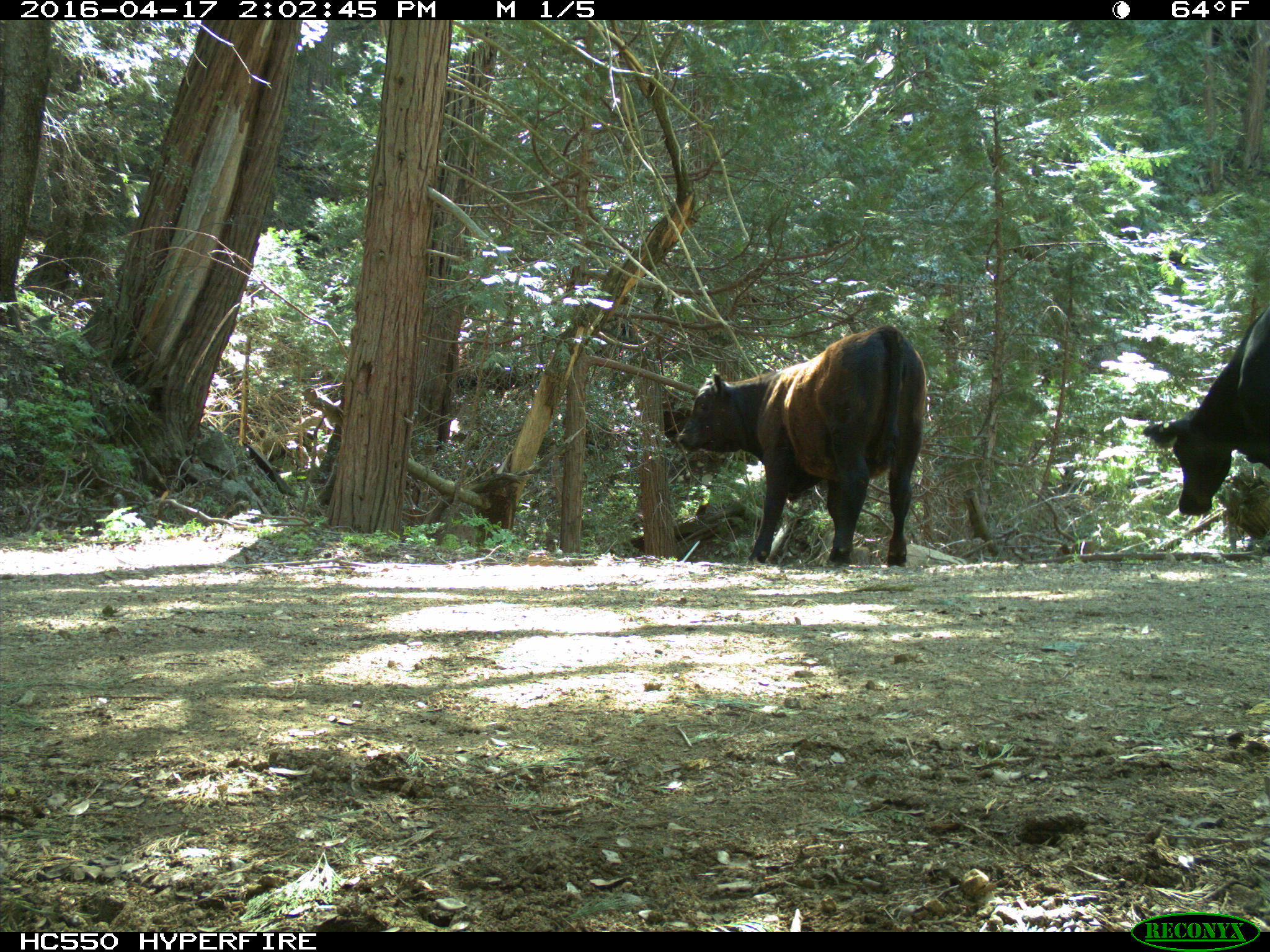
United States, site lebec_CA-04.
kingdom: Animalia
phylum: Chordata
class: Mammalia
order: Artiodactyla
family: Bovidae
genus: Bos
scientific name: Bos taurus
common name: domestic cow